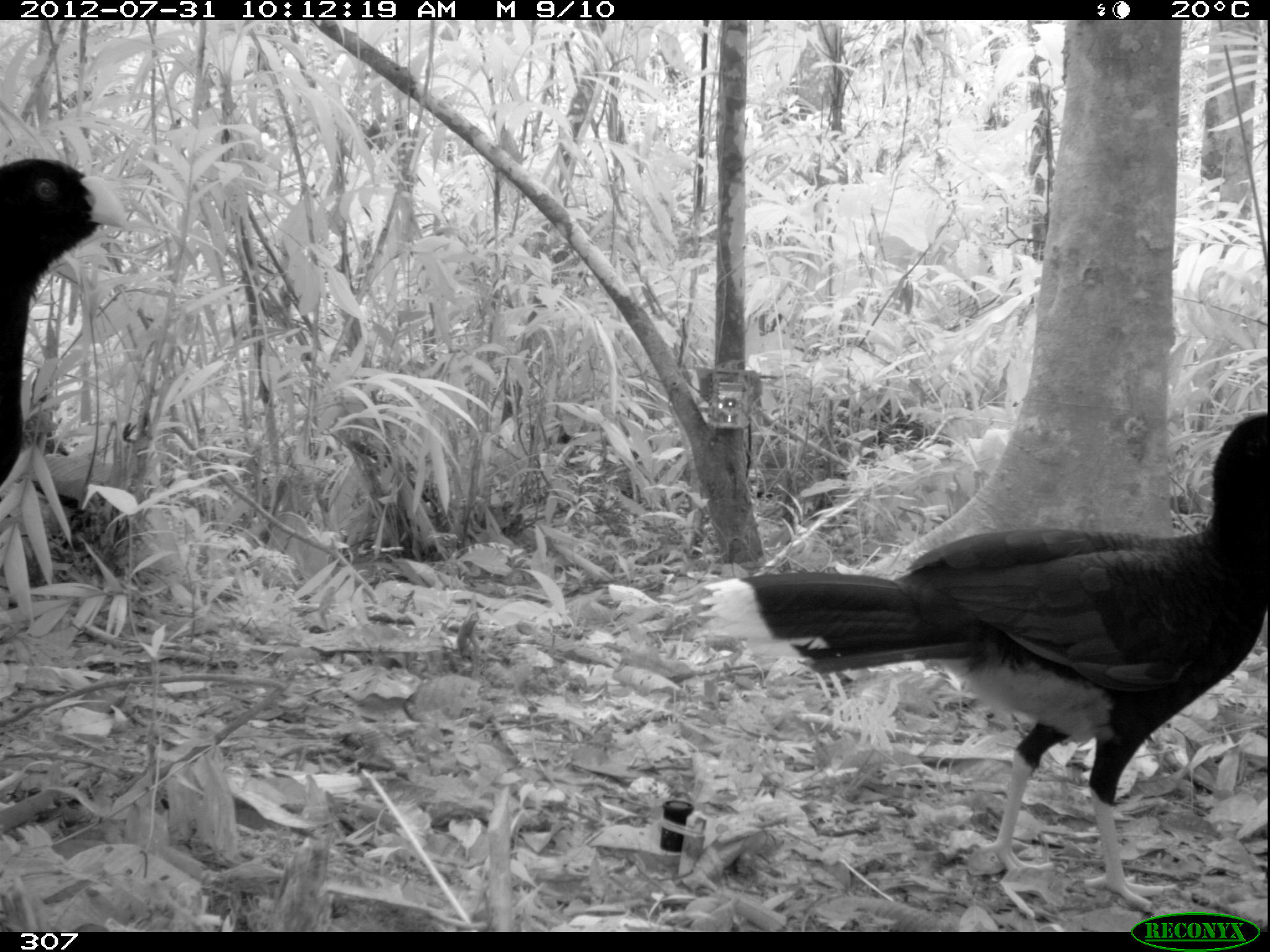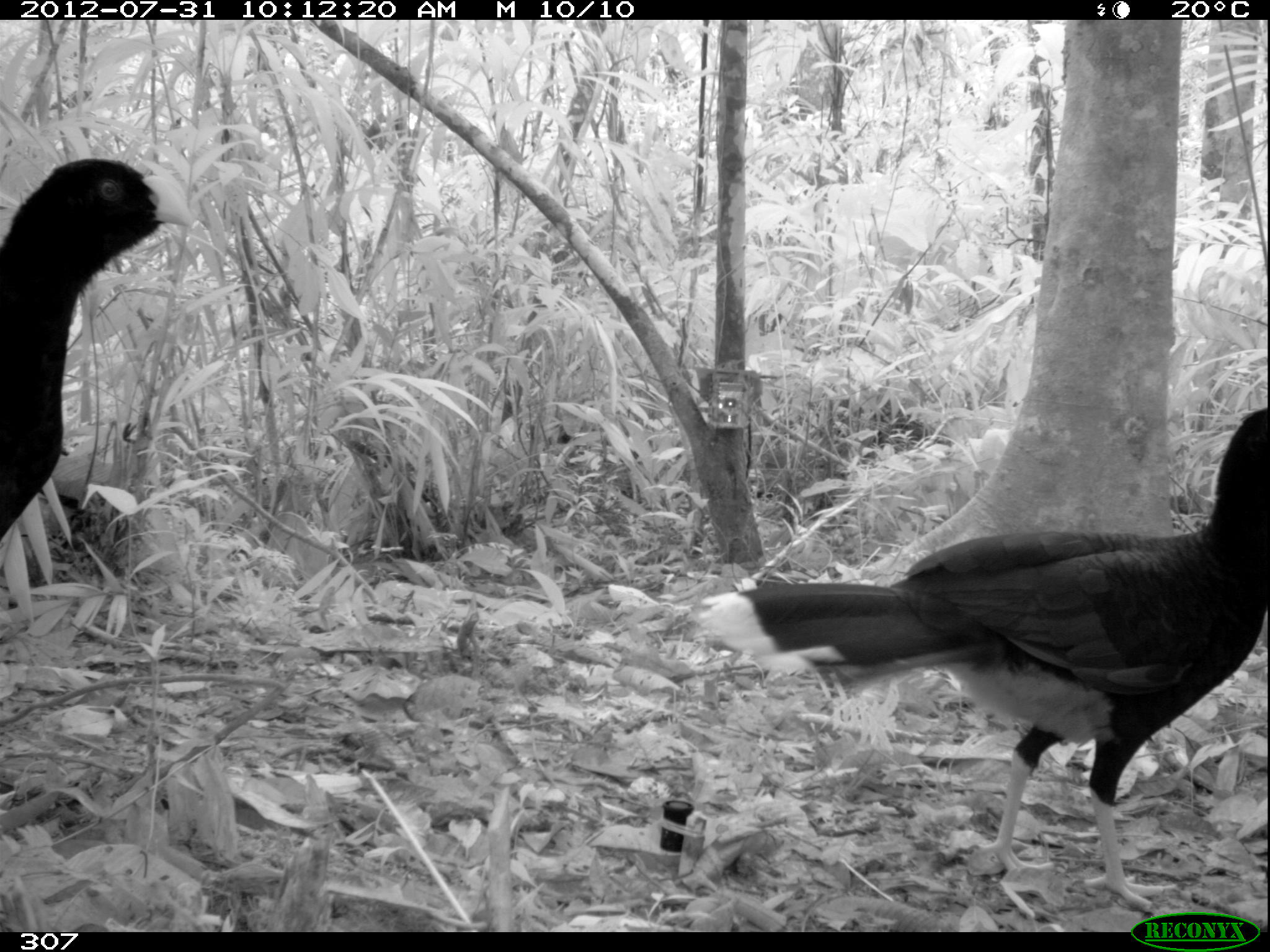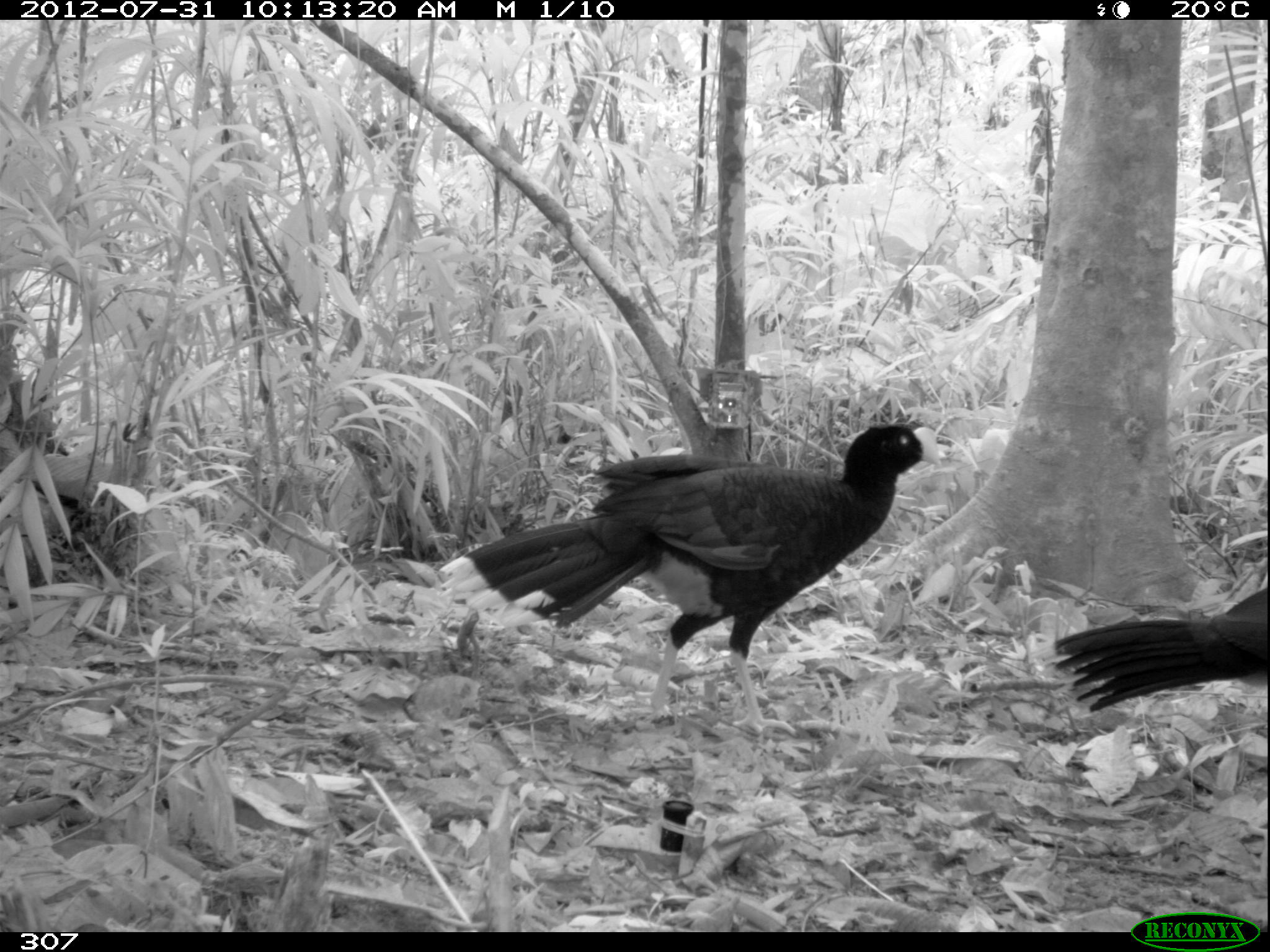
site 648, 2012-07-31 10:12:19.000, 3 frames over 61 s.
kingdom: Animalia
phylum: Chordata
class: Aves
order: Galliformes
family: Cracidae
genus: Mitu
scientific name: Mitu tuberosum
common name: razor-billed curassow